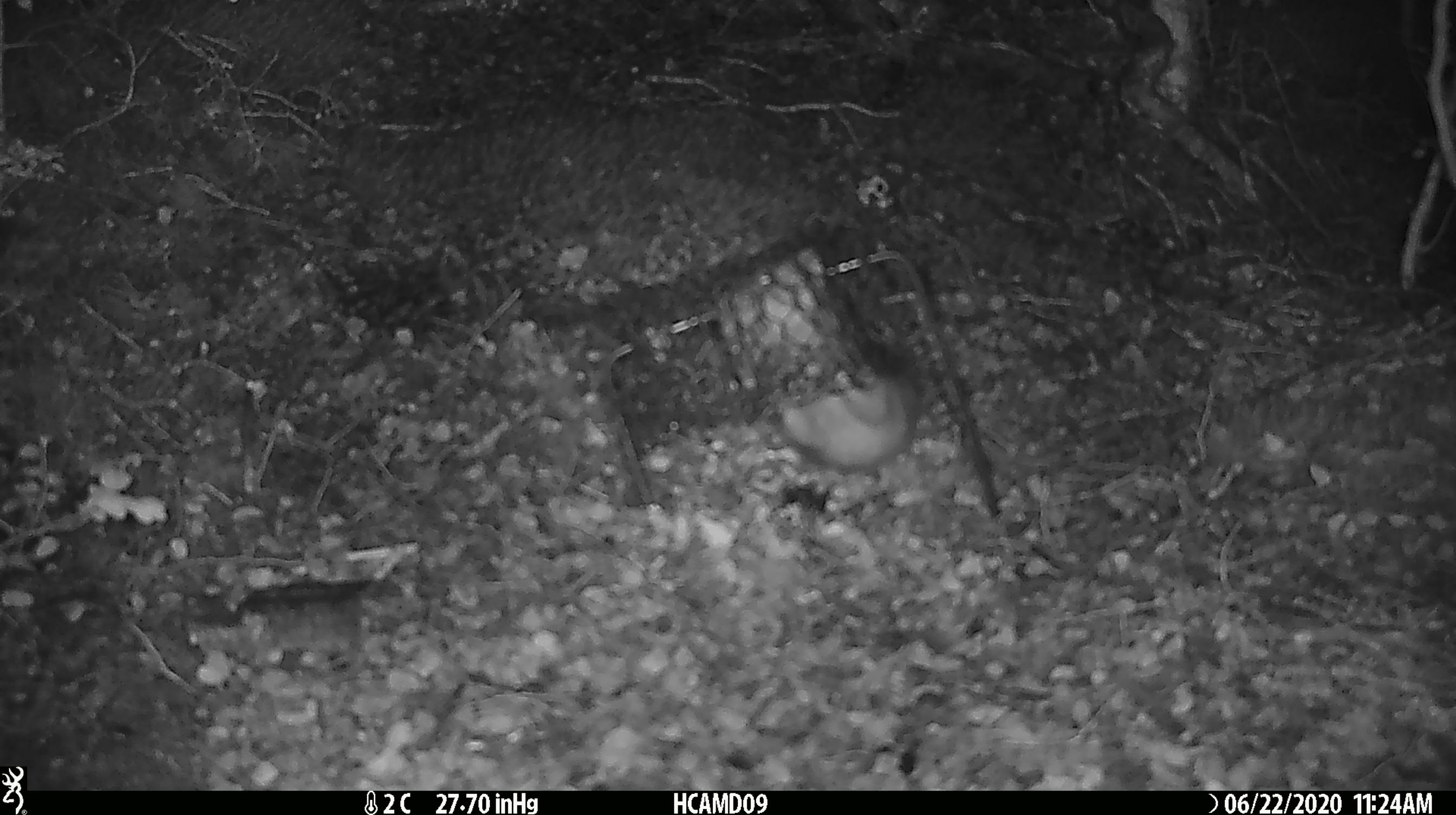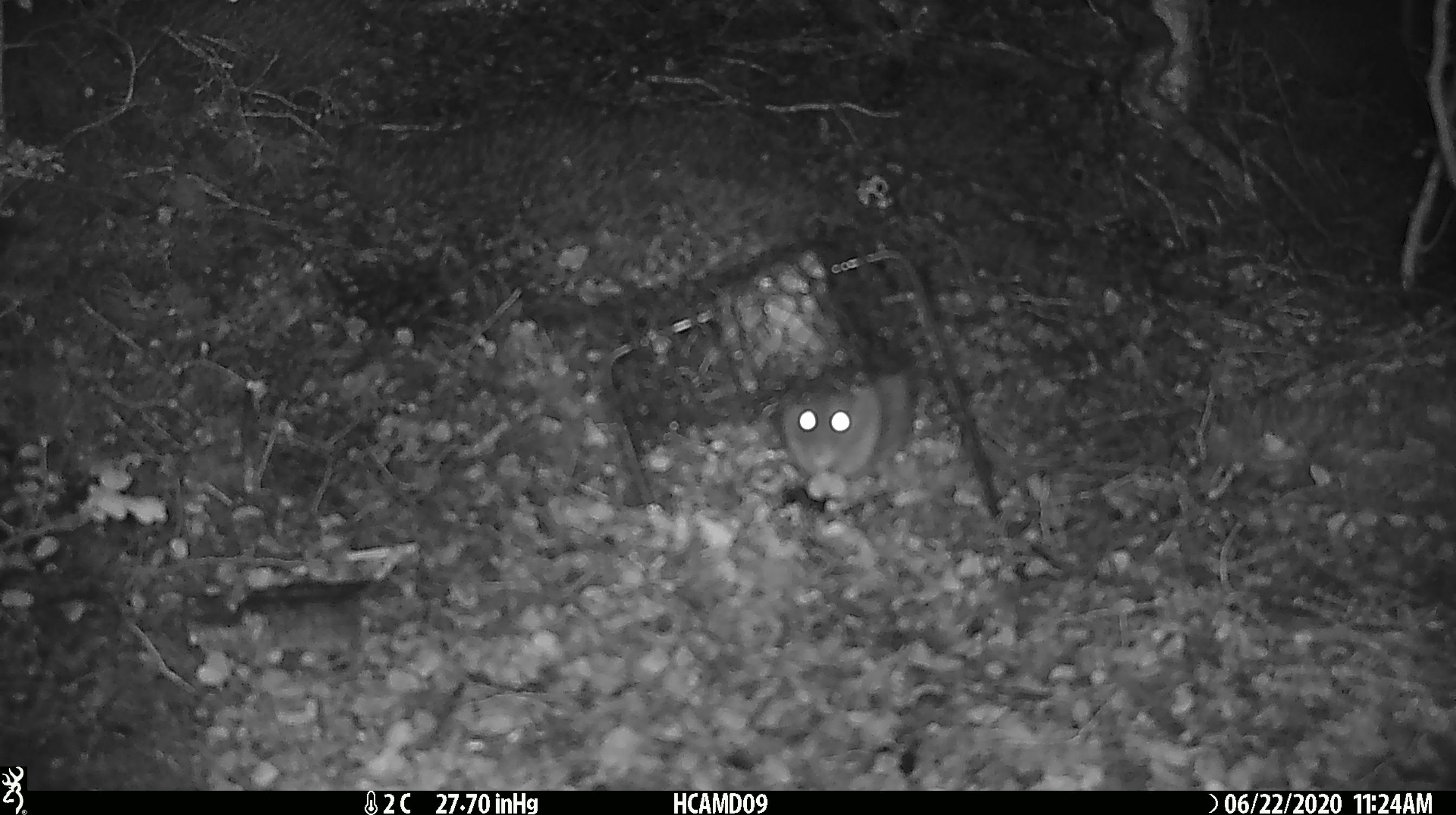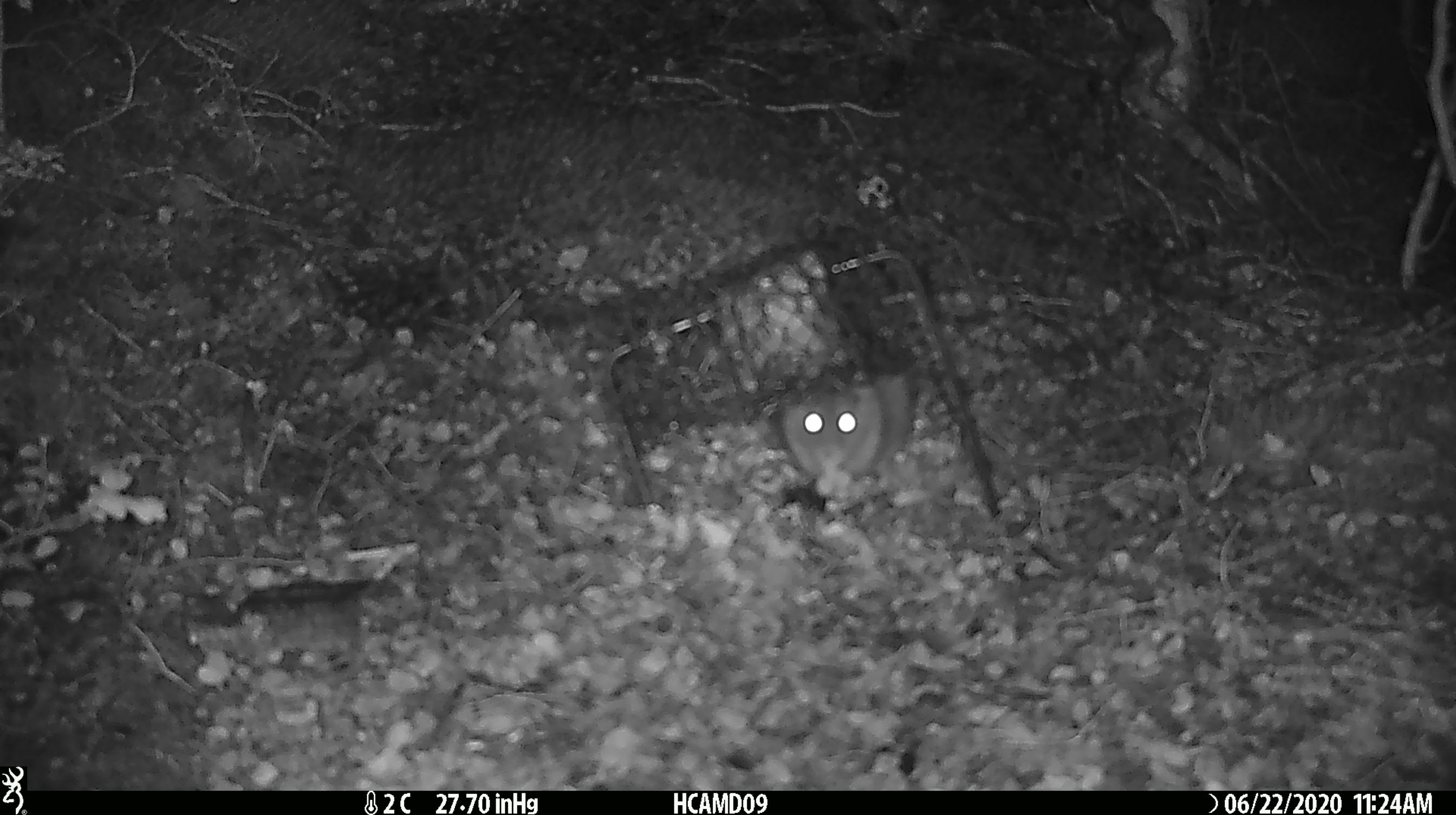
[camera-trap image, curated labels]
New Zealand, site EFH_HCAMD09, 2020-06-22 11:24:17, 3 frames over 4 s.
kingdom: Animalia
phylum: Chordata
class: Mammalia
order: Rodentia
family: Muridae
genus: Rattus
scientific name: Rattus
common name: rat